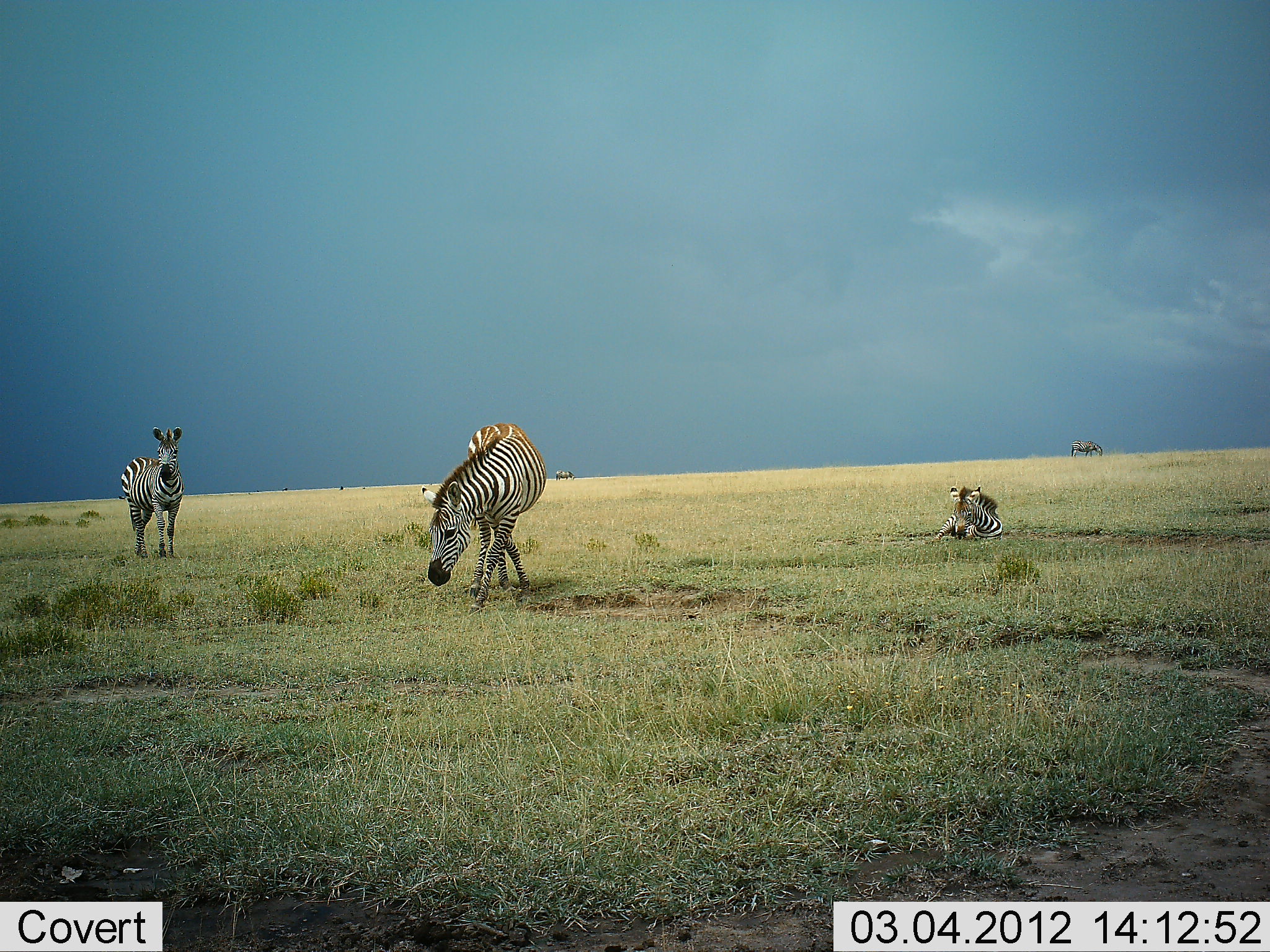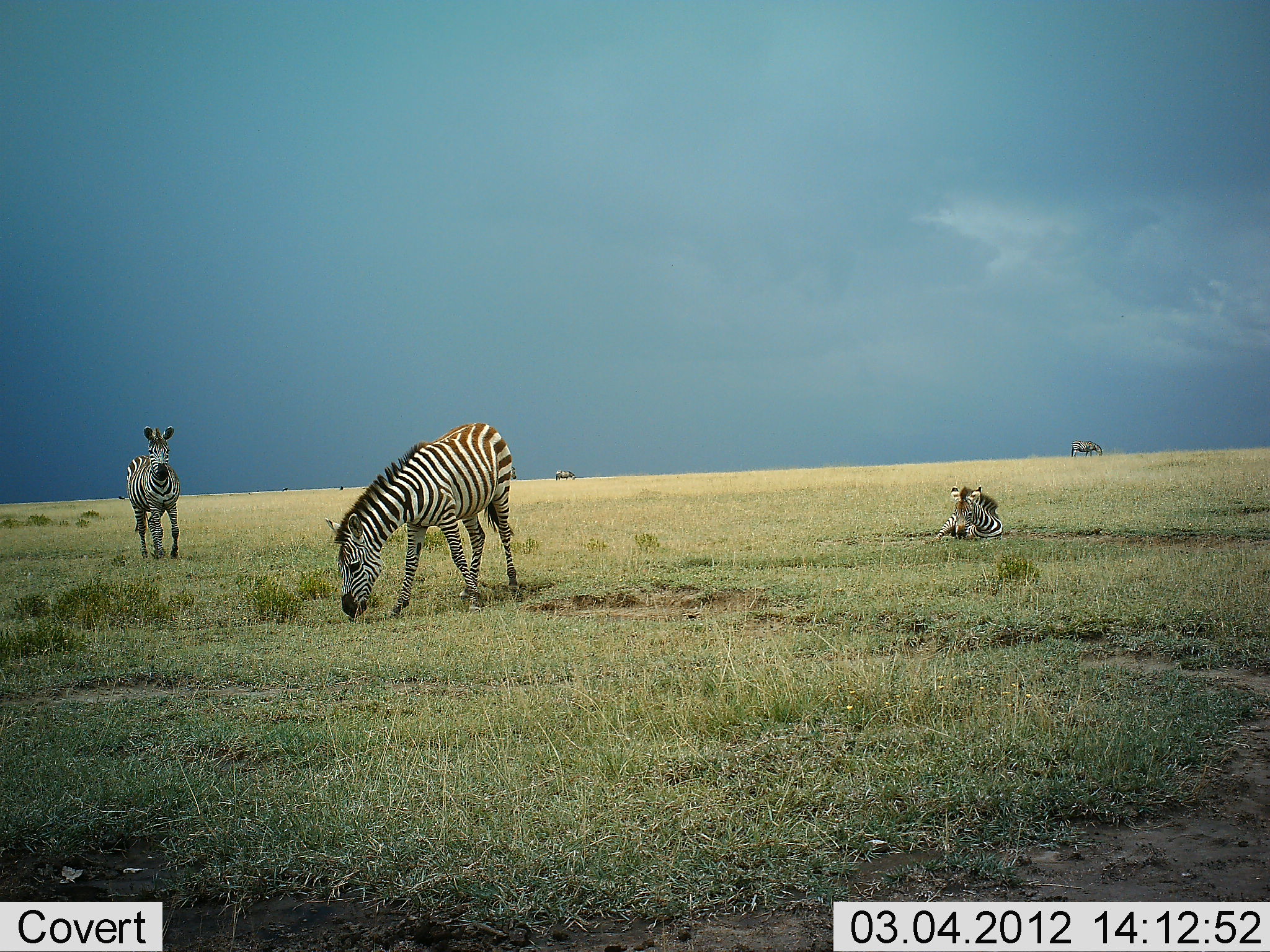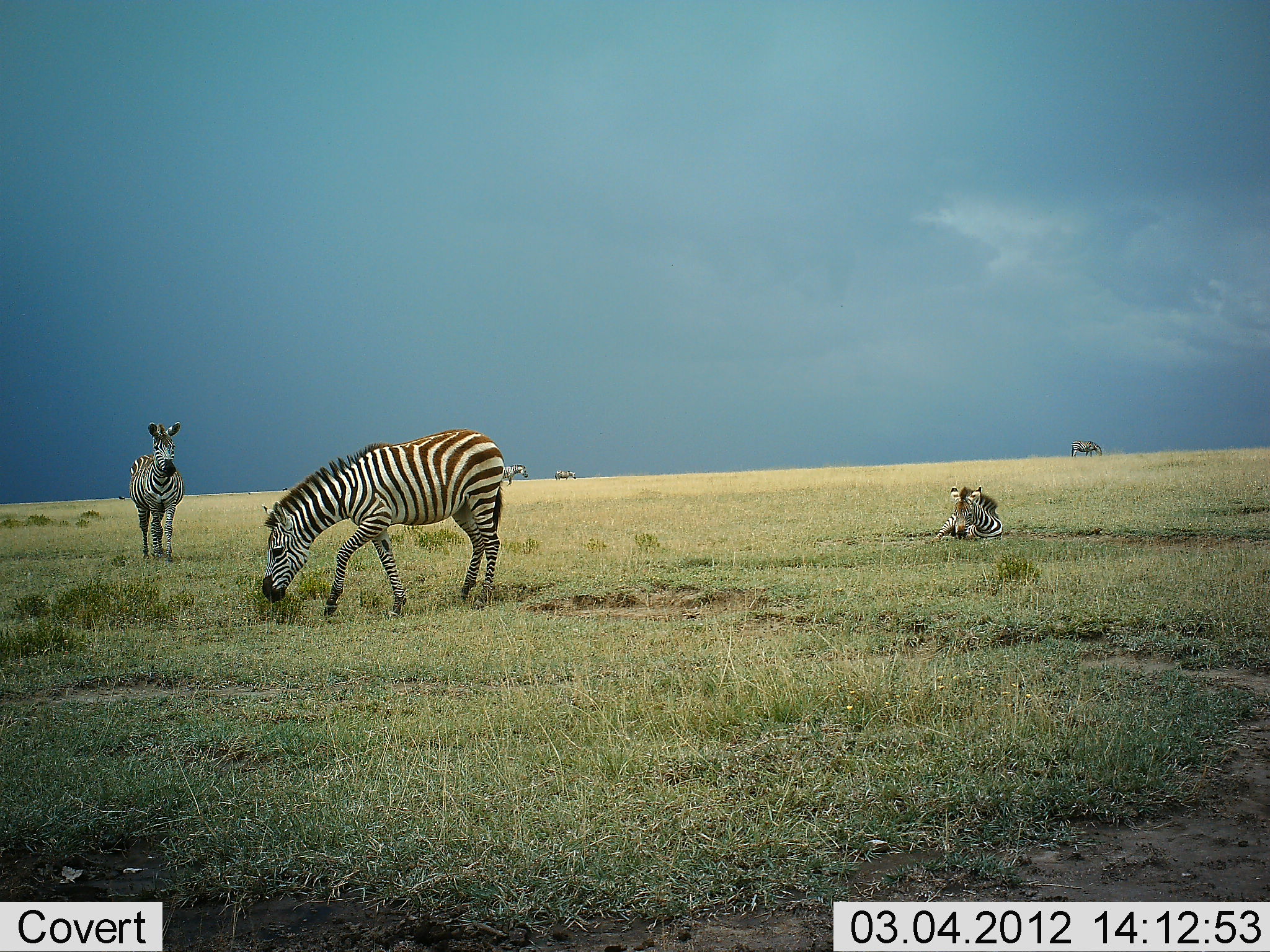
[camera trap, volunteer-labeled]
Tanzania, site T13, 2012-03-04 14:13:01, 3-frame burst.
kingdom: Animalia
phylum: Chordata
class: Mammalia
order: Perissodactyla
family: Equidae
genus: Equus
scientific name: Equus quagga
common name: plains zebra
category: zebra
Zebra (plains zebra) (Equus quagga), count 5. Behavior (volunteer vote fractions): standing 73%, resting 73%, moving 50%, interacting 0%. Young present (vote fraction): 27%. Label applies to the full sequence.